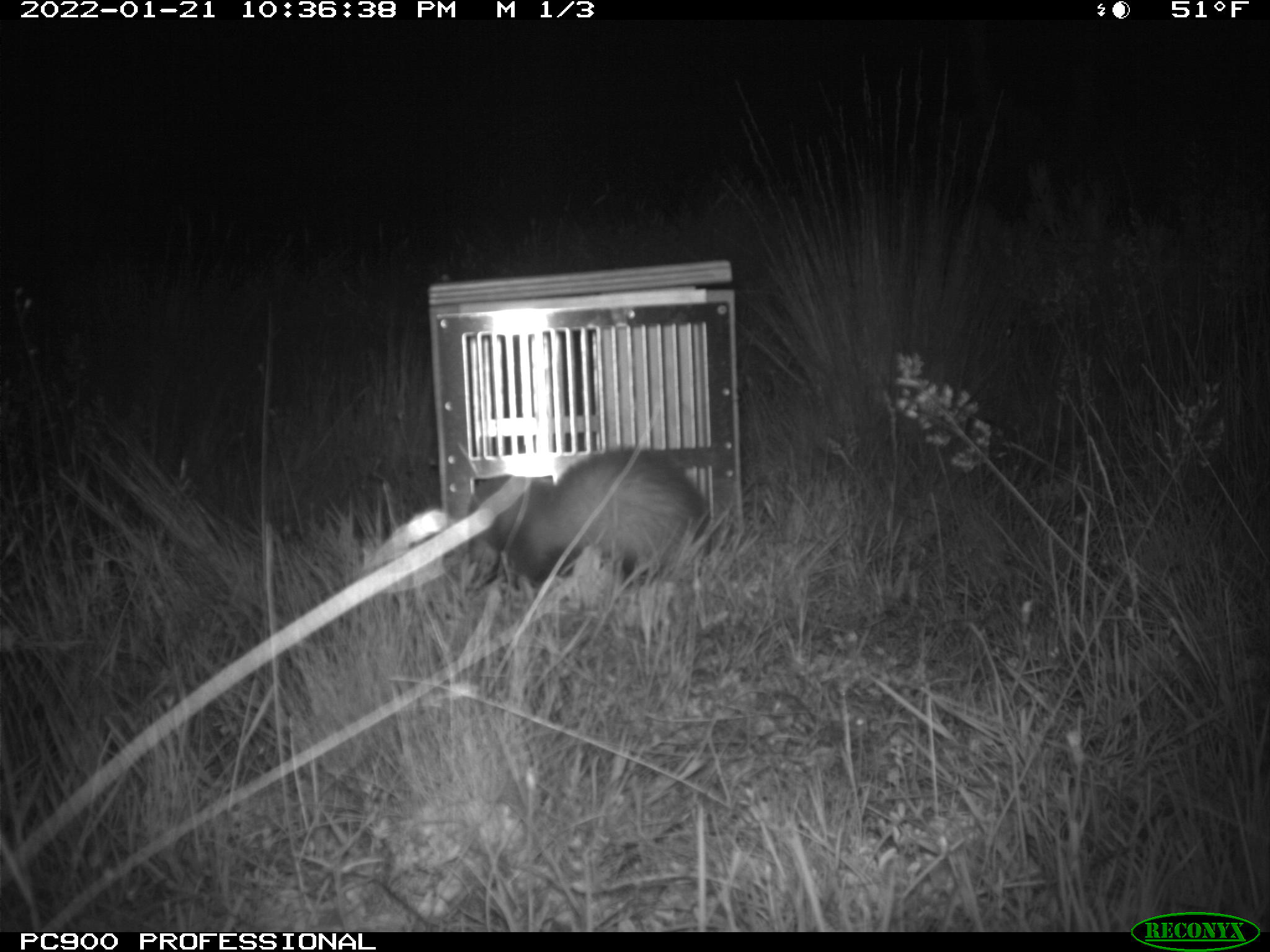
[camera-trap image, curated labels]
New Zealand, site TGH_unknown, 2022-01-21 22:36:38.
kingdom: Animalia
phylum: Chordata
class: Mammalia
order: Carnivora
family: Mustelidae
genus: Mustela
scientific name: Mustela furo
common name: ferret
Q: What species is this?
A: Ferret (Mustela furo).